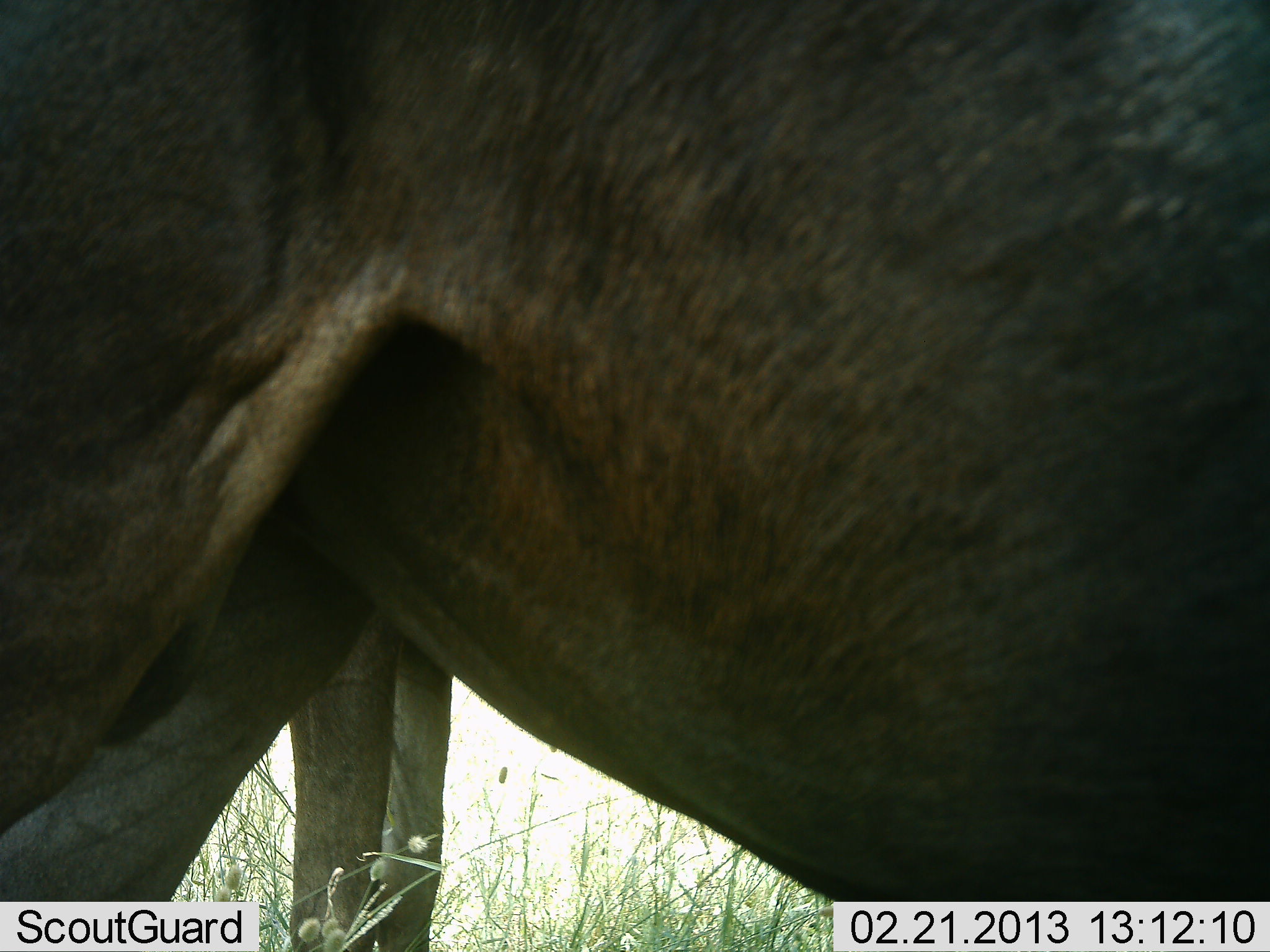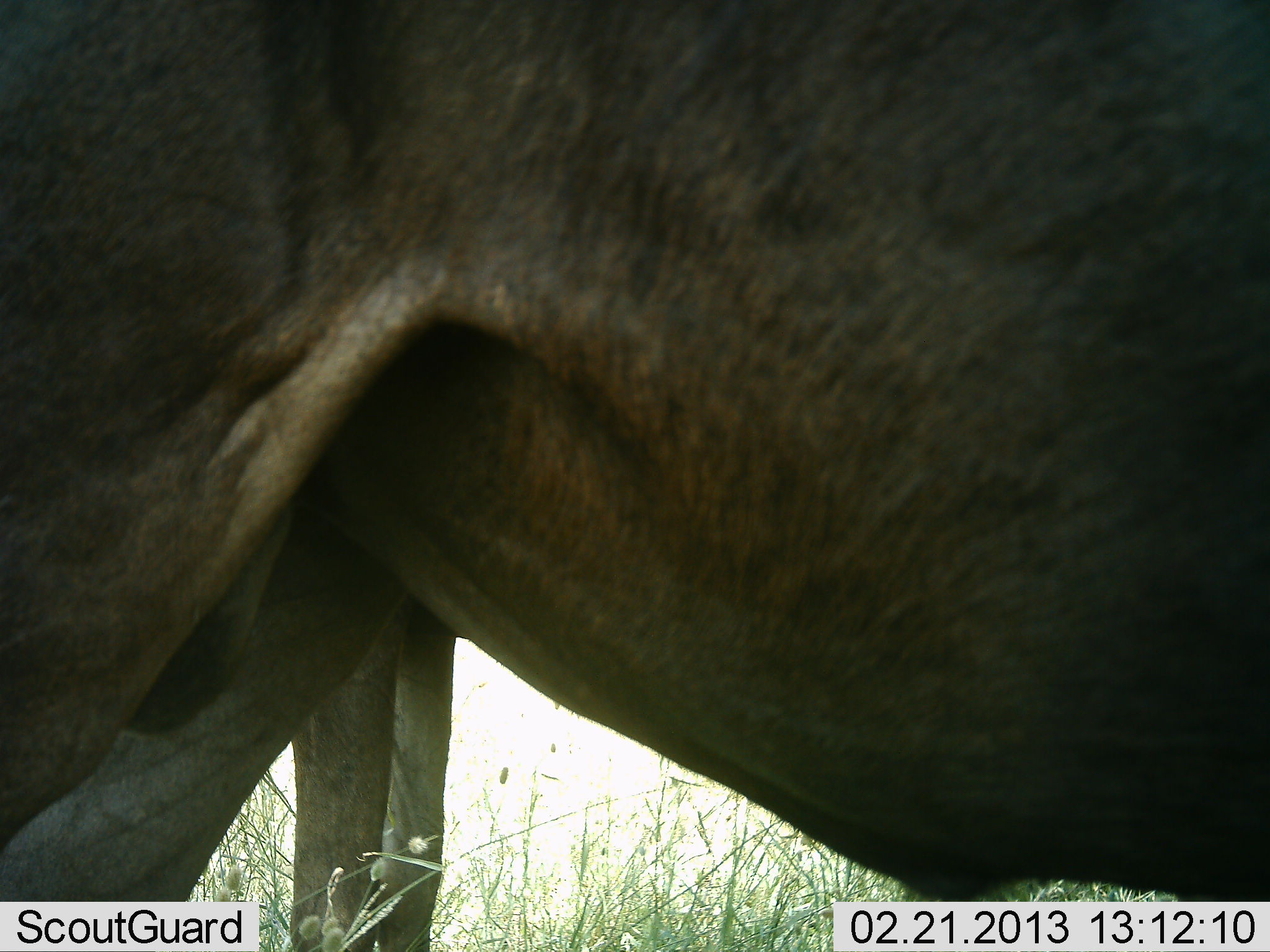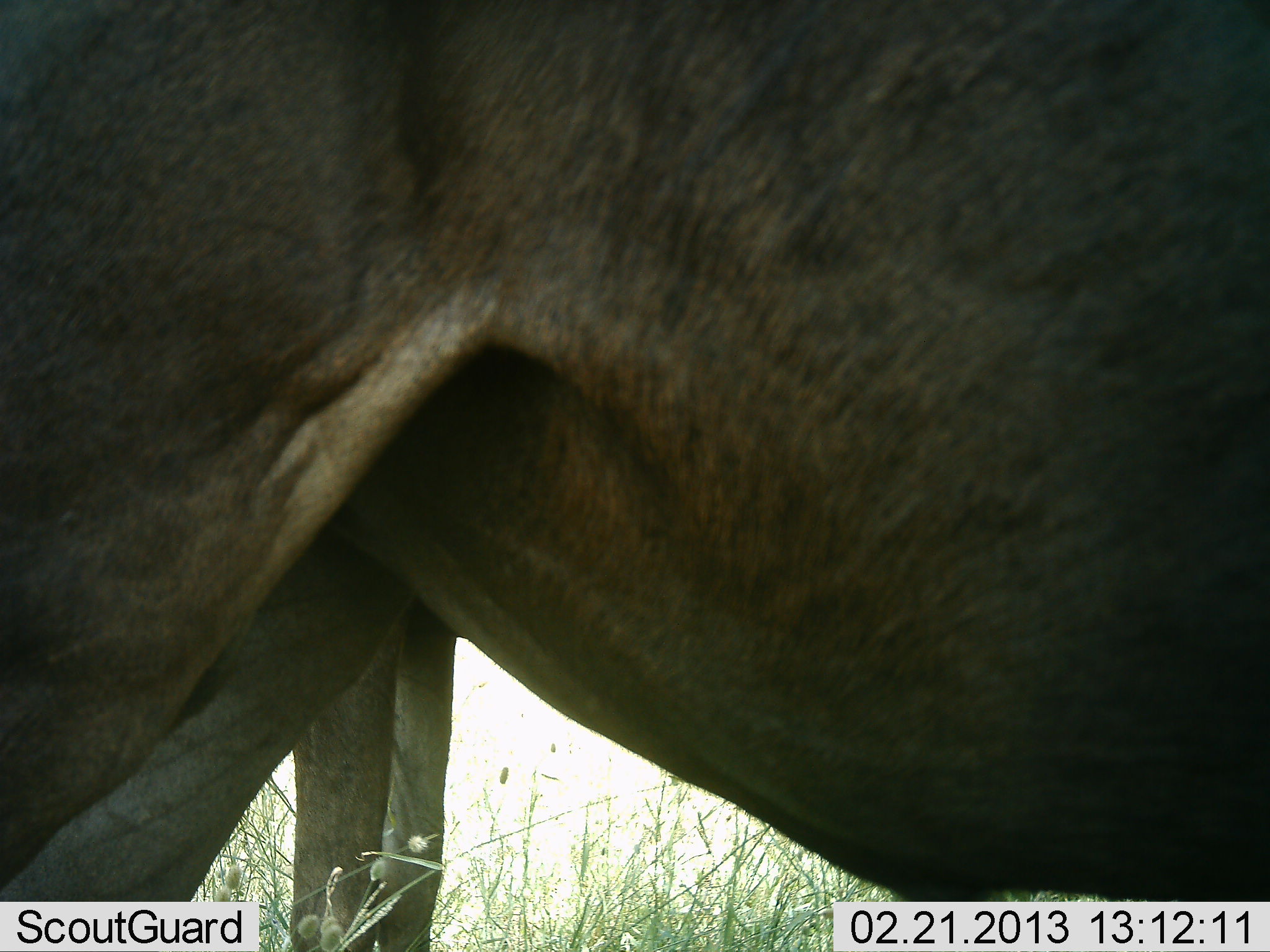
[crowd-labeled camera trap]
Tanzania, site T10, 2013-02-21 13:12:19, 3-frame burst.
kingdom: Animalia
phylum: Chordata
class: Mammalia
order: Artiodactyla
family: Bovidae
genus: Connochaetes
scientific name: Connochaetes taurinus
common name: blue wildebeest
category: wildebeest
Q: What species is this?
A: Wildebeest (blue wildebeest) (Connochaetes taurinus).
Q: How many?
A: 2.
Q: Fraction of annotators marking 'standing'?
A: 100%.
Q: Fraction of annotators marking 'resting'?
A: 0%.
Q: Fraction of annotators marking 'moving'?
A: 0%.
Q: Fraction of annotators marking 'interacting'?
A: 0%.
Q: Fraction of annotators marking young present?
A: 0%.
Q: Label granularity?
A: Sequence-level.